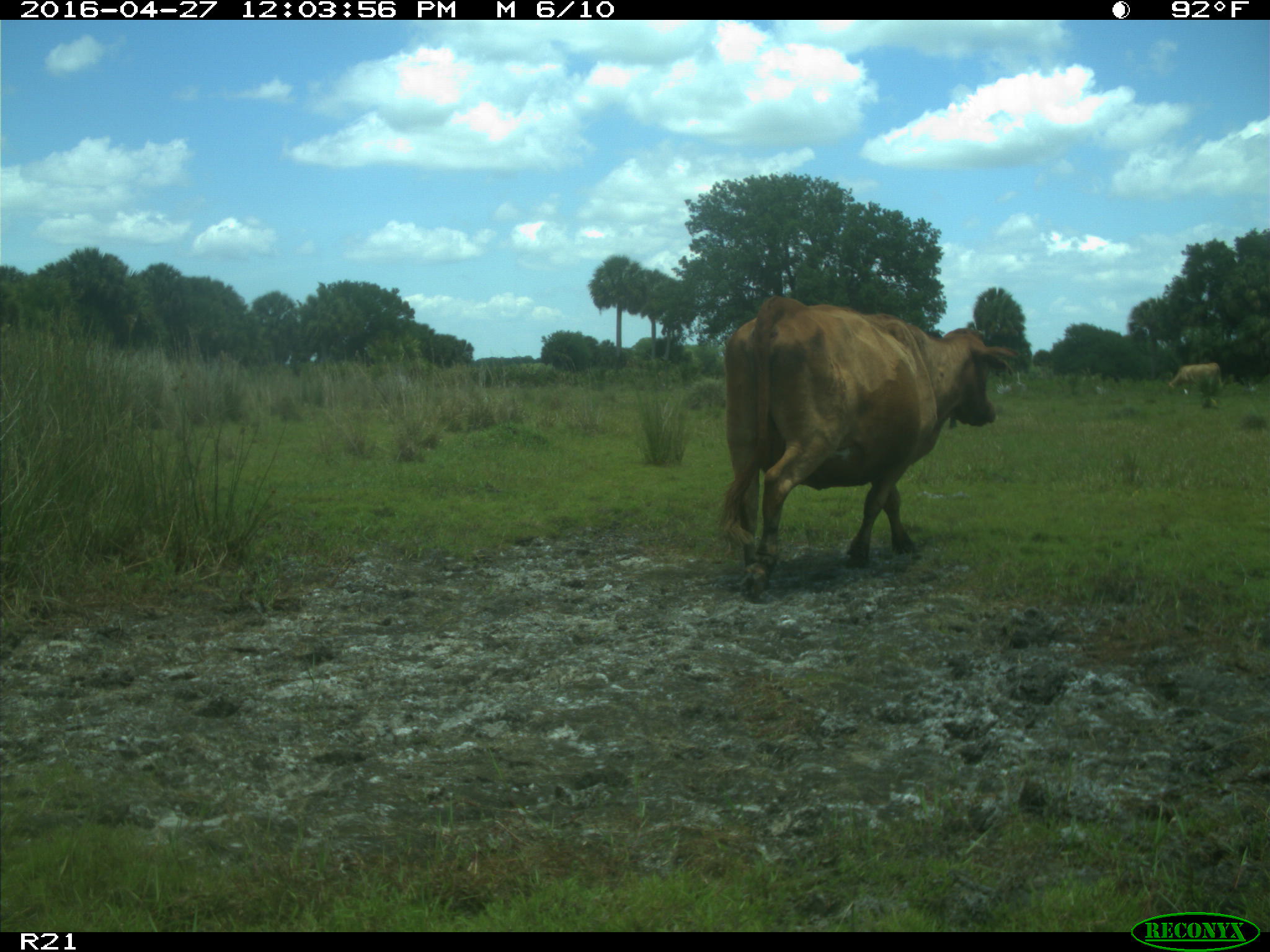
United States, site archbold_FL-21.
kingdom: Animalia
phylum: Chordata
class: Mammalia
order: Artiodactyla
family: Bovidae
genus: Bos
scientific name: Bos taurus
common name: domestic cow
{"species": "Bos taurus (domestic cow)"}